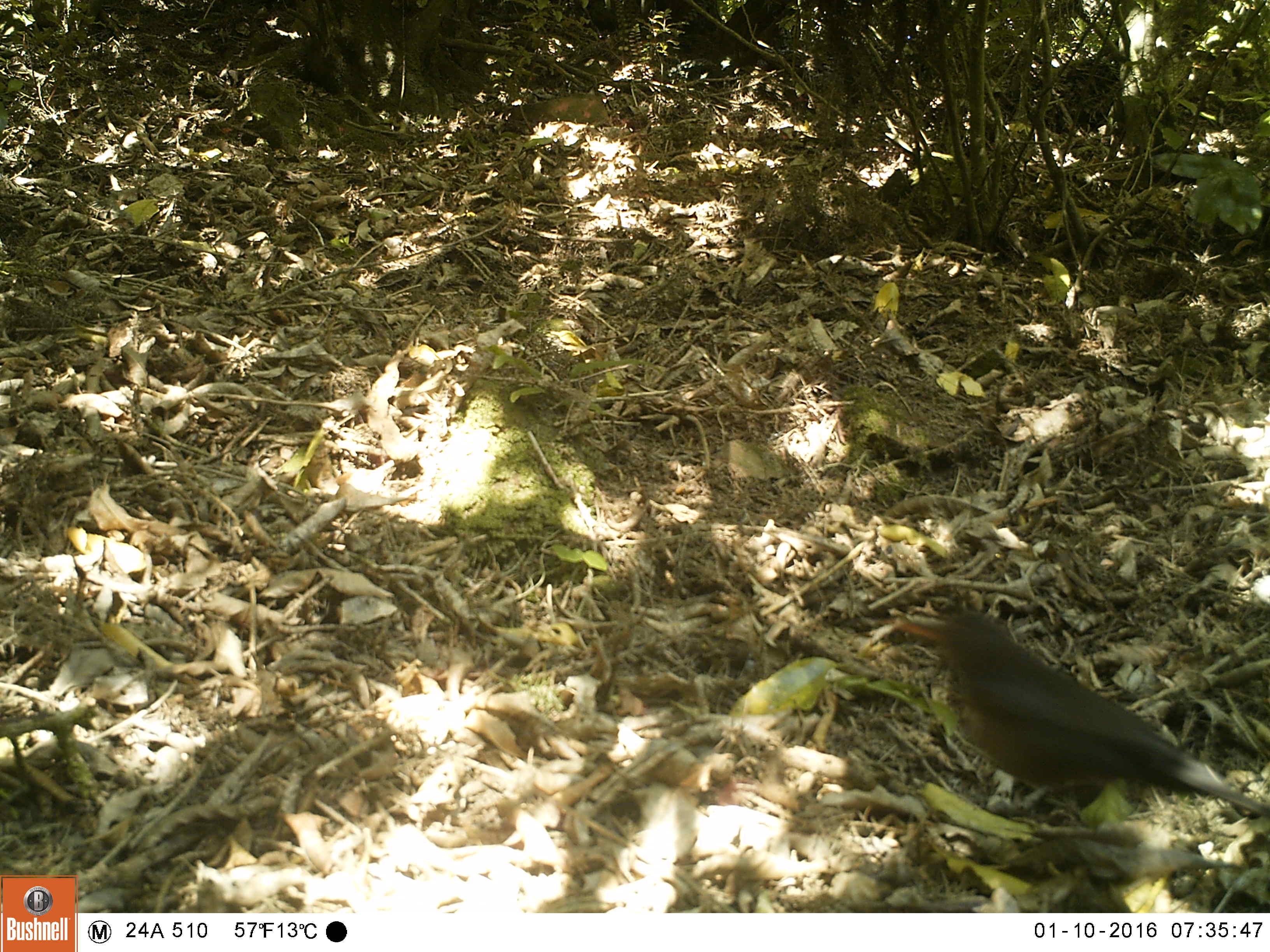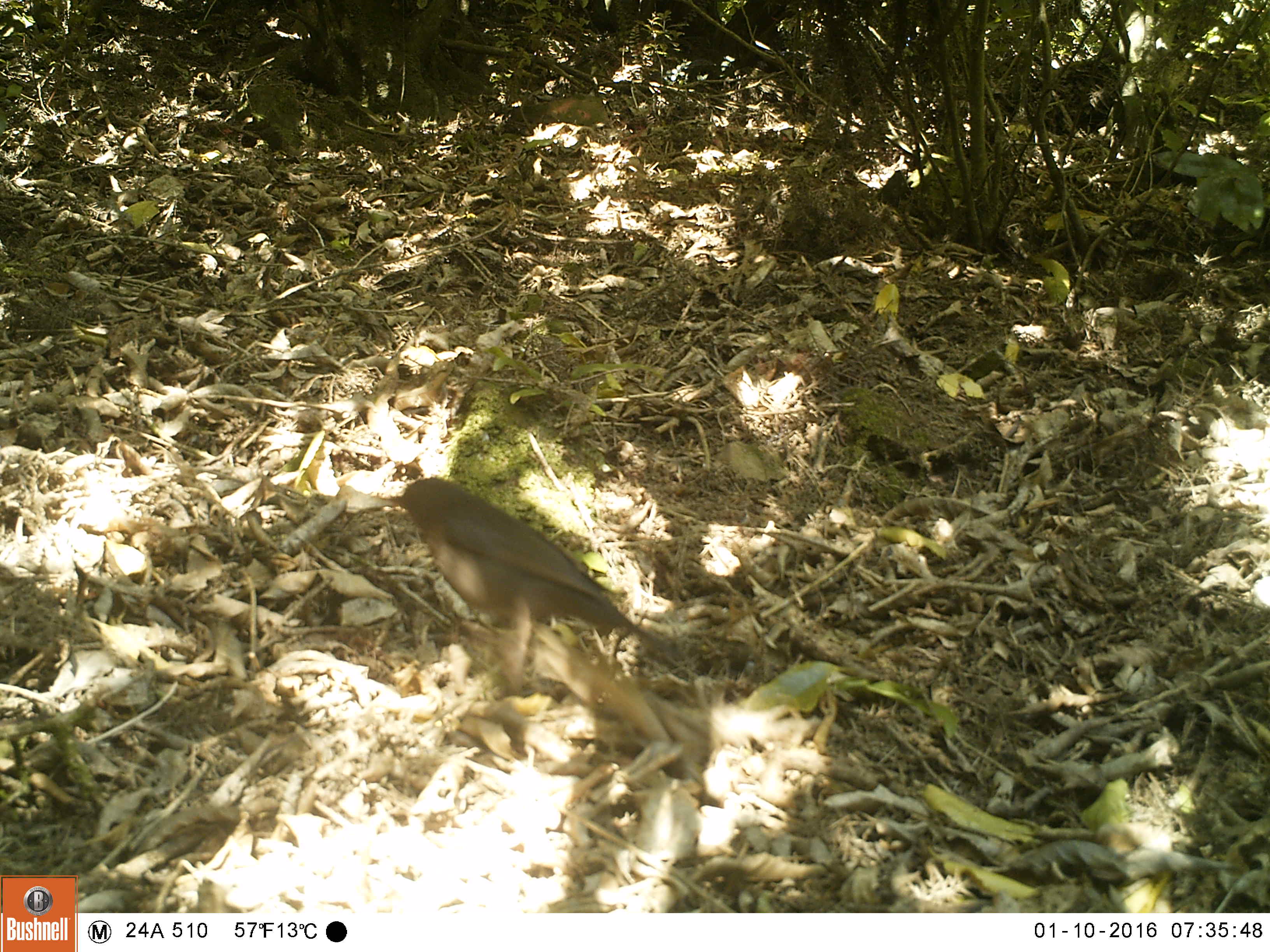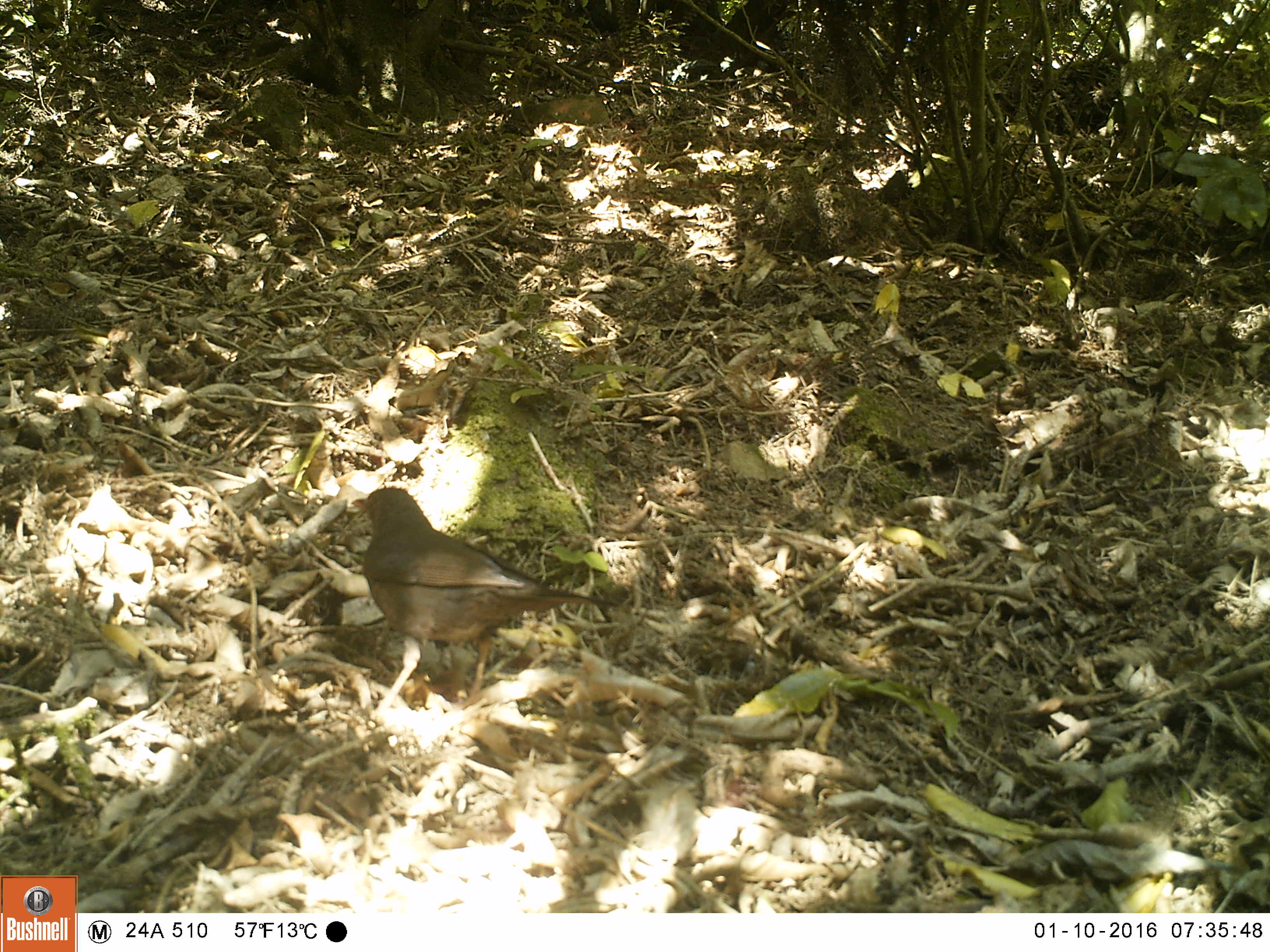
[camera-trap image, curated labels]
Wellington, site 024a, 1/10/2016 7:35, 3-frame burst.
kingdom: Animalia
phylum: Chordata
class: Aves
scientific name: Aves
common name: bird